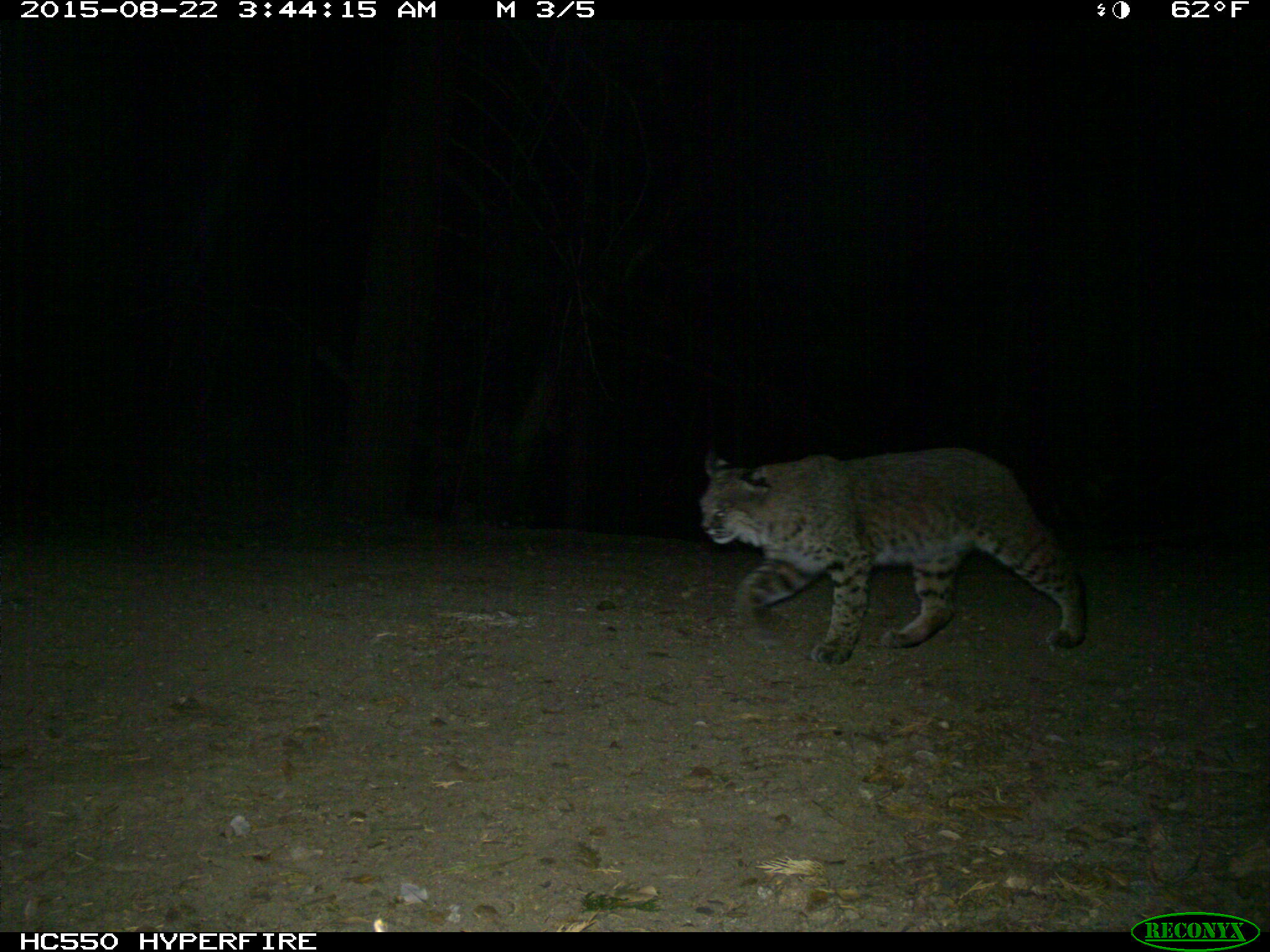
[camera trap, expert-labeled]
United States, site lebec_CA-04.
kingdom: Animalia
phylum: Chordata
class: Mammalia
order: Carnivora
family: Felidae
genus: Lynx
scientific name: Lynx rufus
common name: bobcat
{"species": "Lynx rufus (bobcat)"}